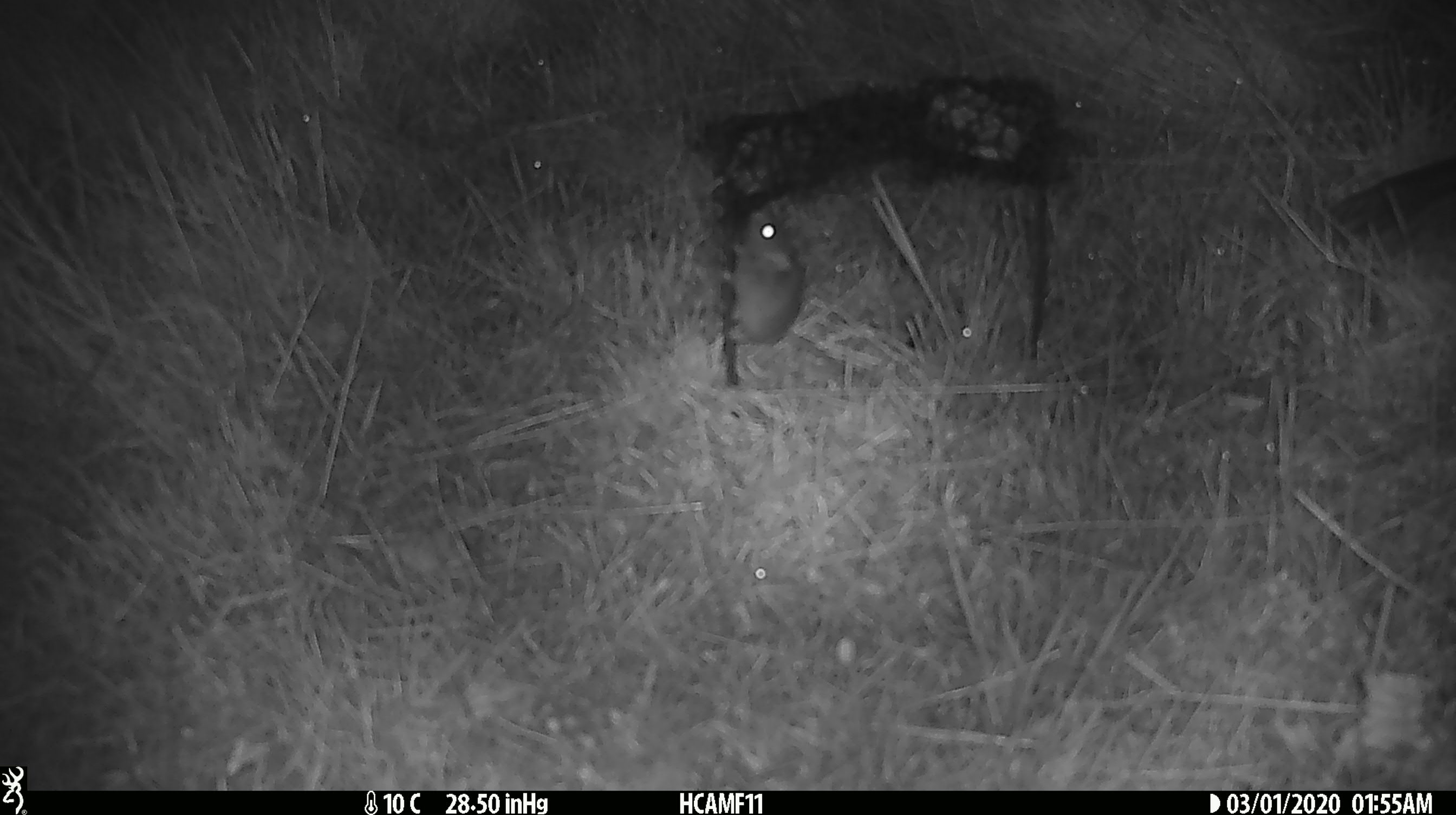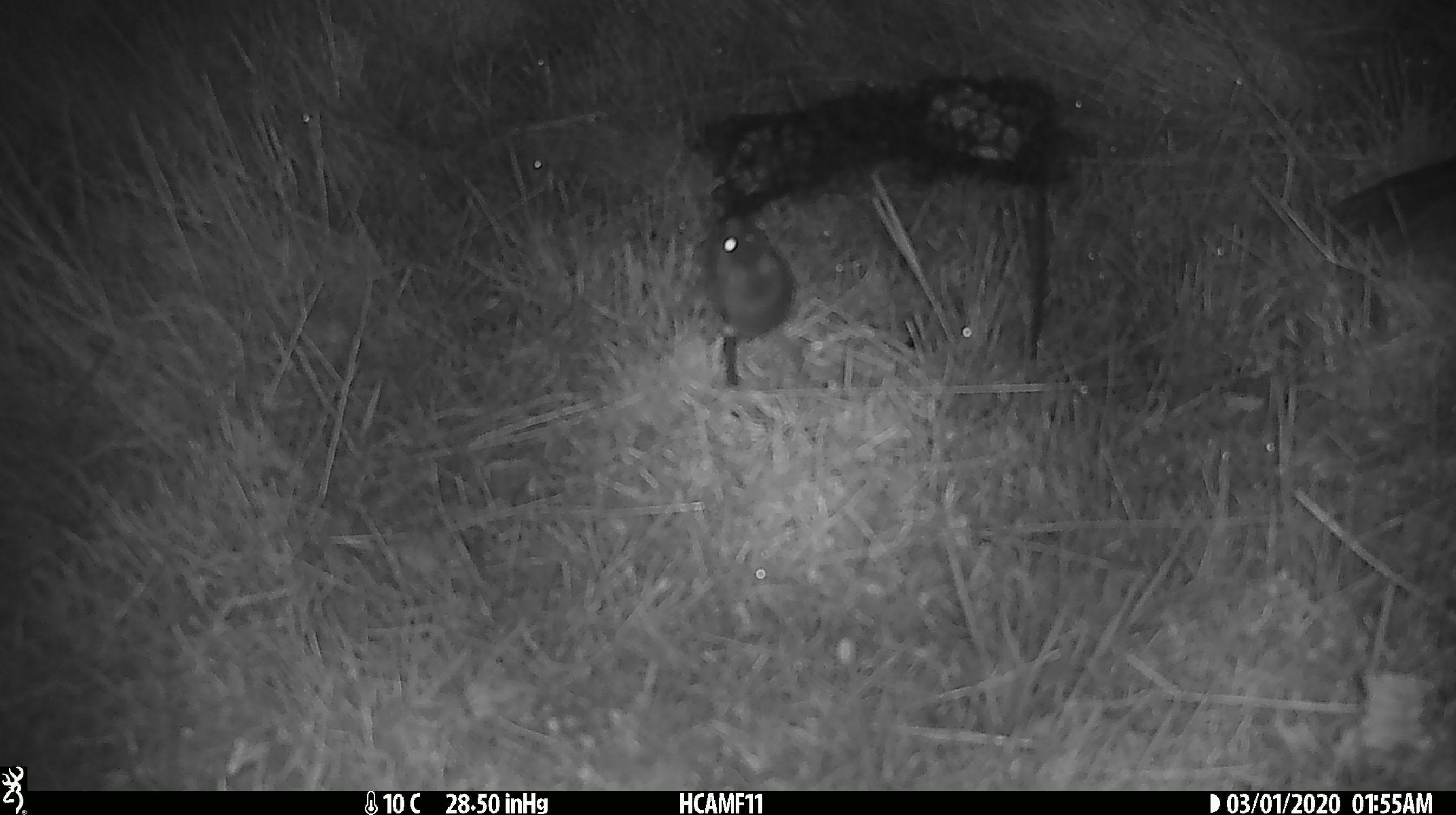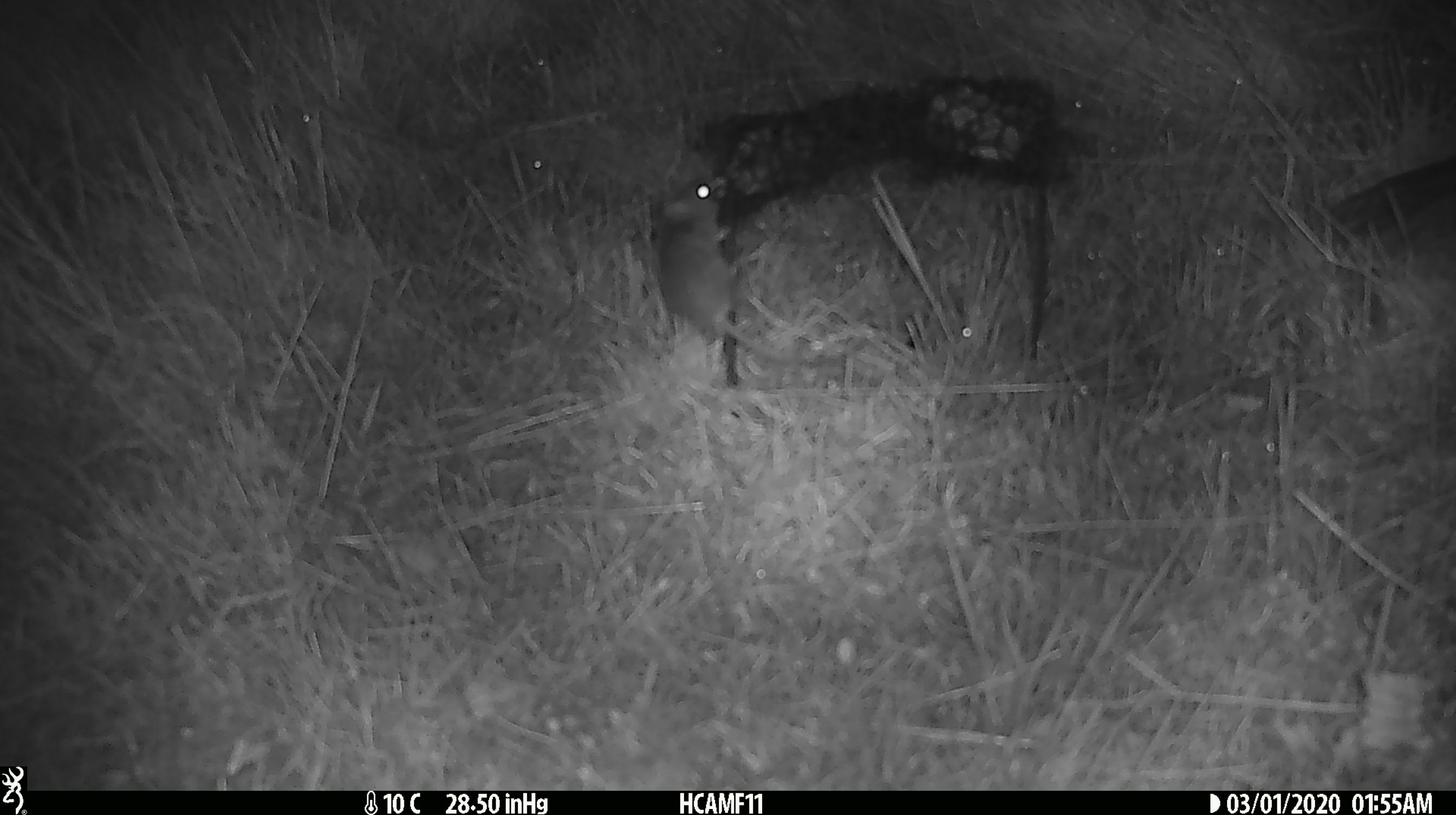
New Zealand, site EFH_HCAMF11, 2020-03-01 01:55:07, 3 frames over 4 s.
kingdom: Animalia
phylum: Chordata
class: Mammalia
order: Rodentia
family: Muridae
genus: Mus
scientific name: Mus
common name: mouse